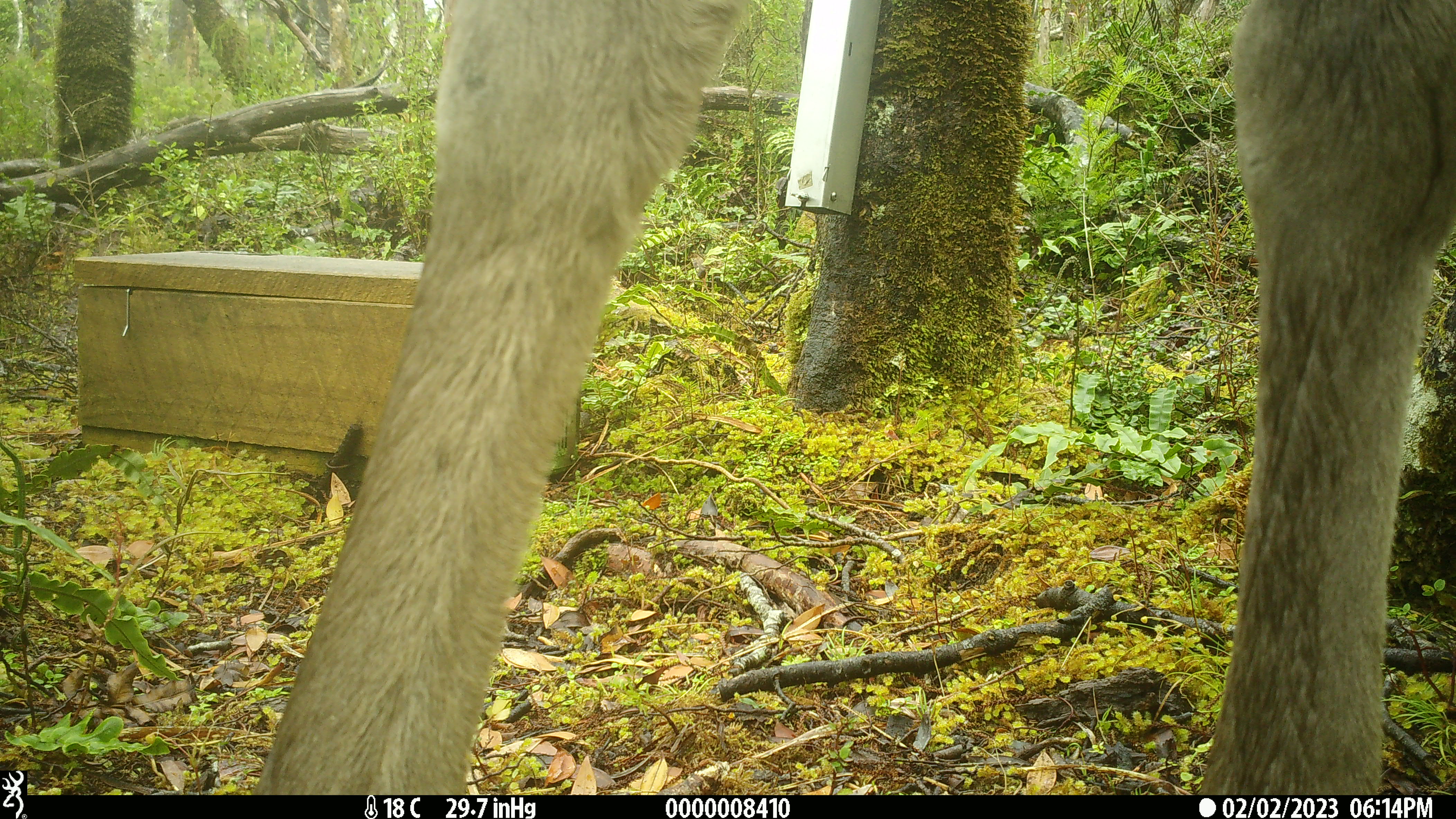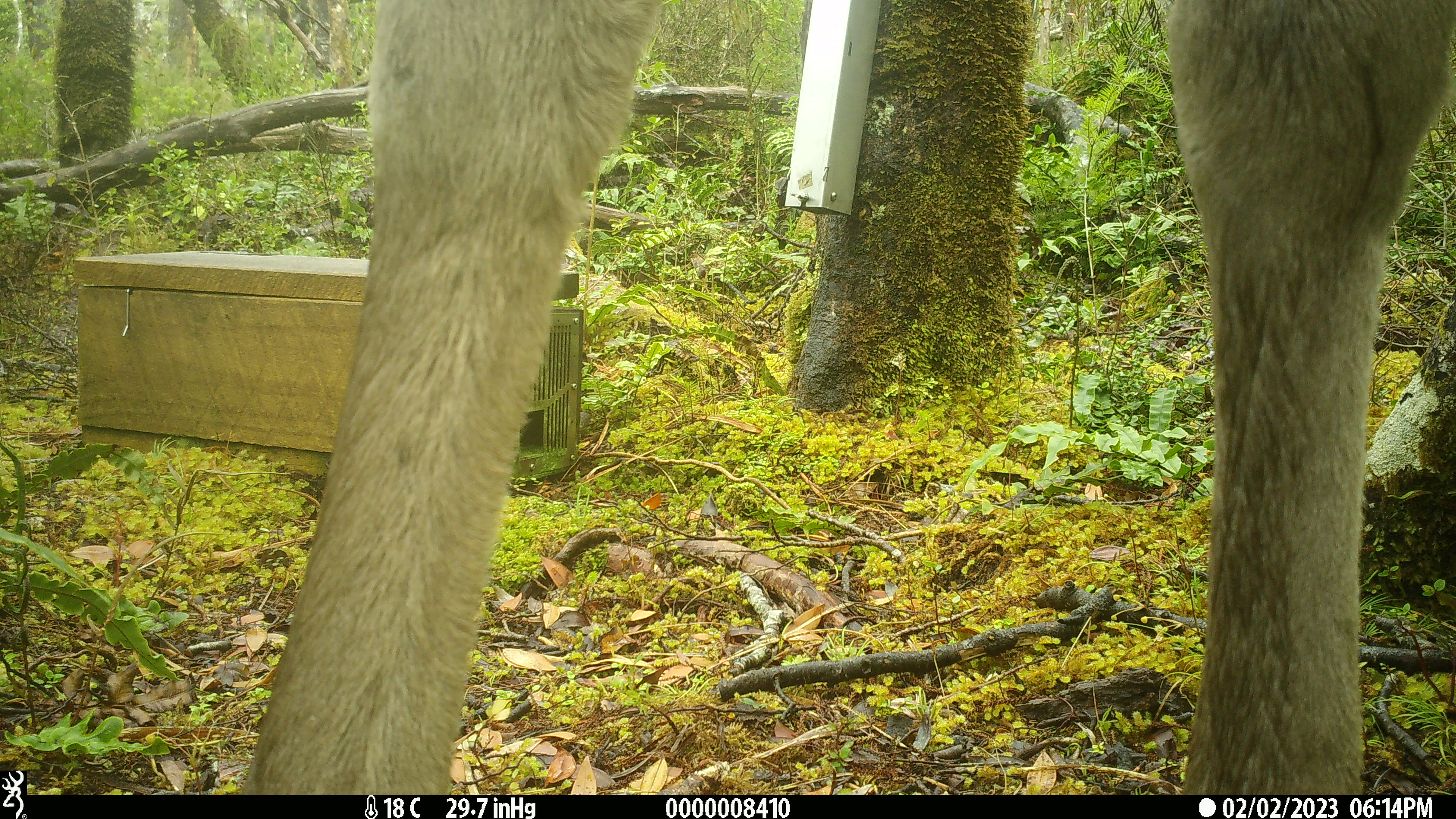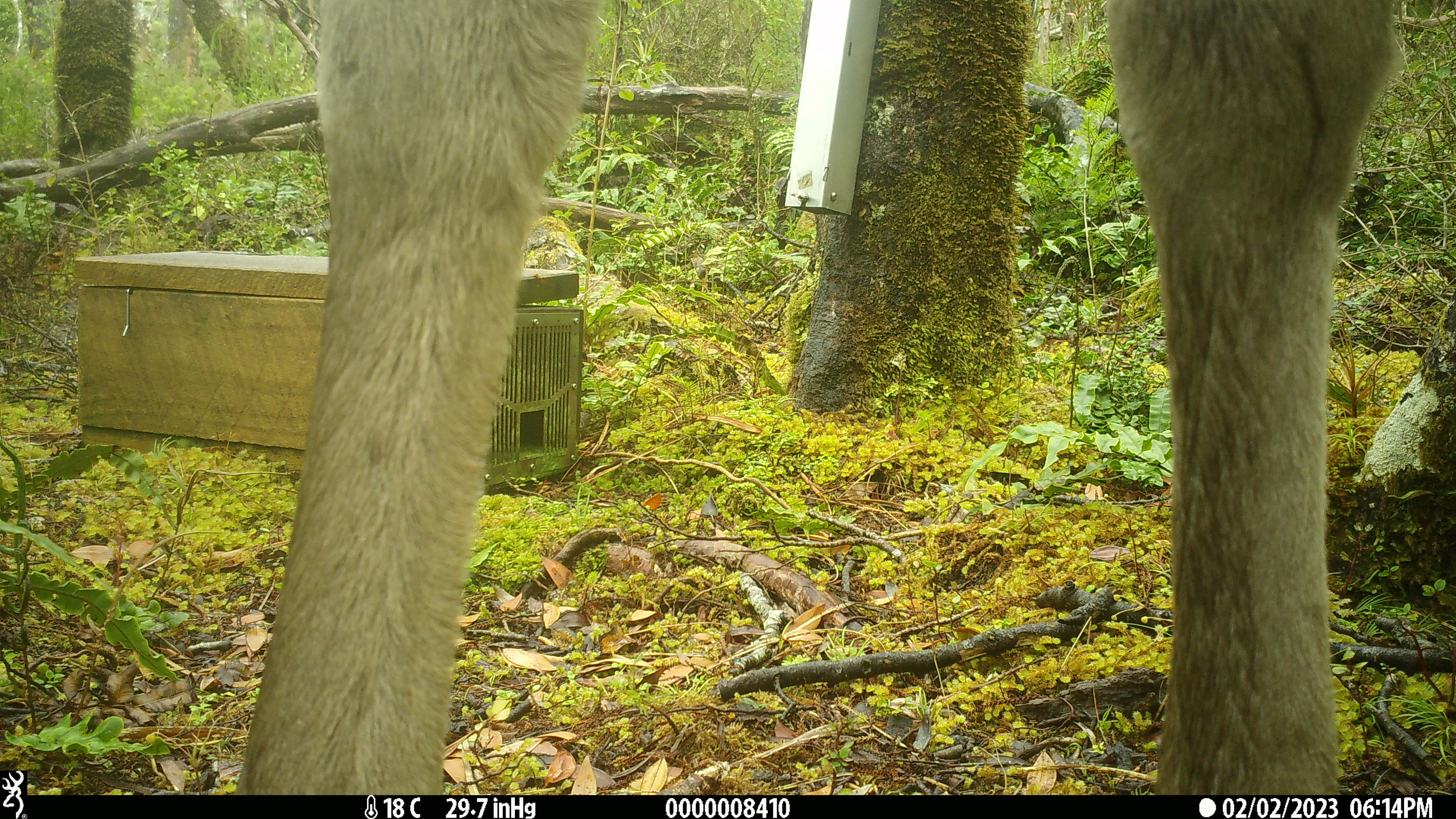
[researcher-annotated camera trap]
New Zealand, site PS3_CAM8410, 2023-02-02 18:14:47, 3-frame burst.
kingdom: Animalia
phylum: Chordata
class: Mammalia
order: Artiodactyla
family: Cervidae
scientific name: Cervidae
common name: deer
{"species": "deer (Cervidae)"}